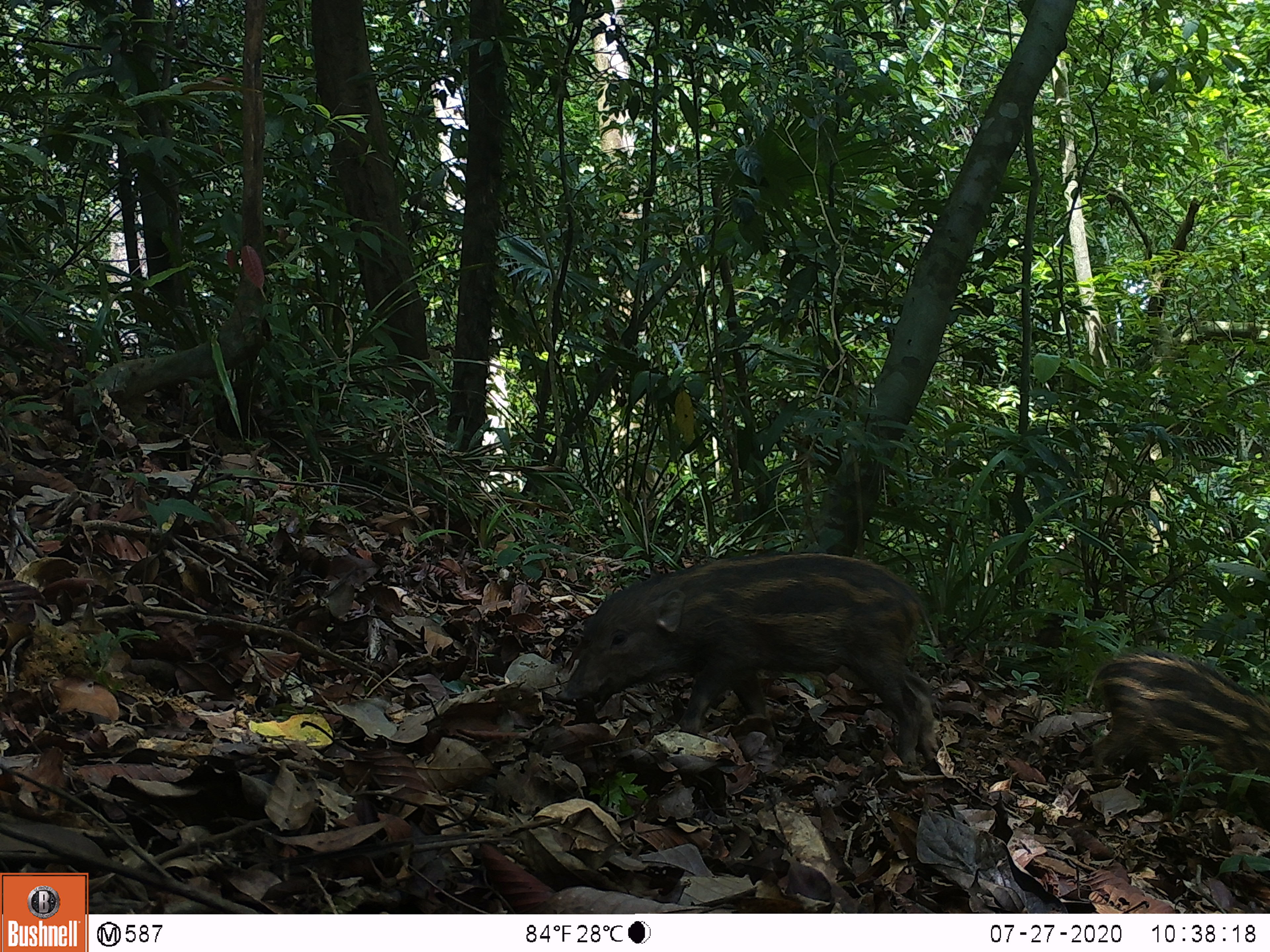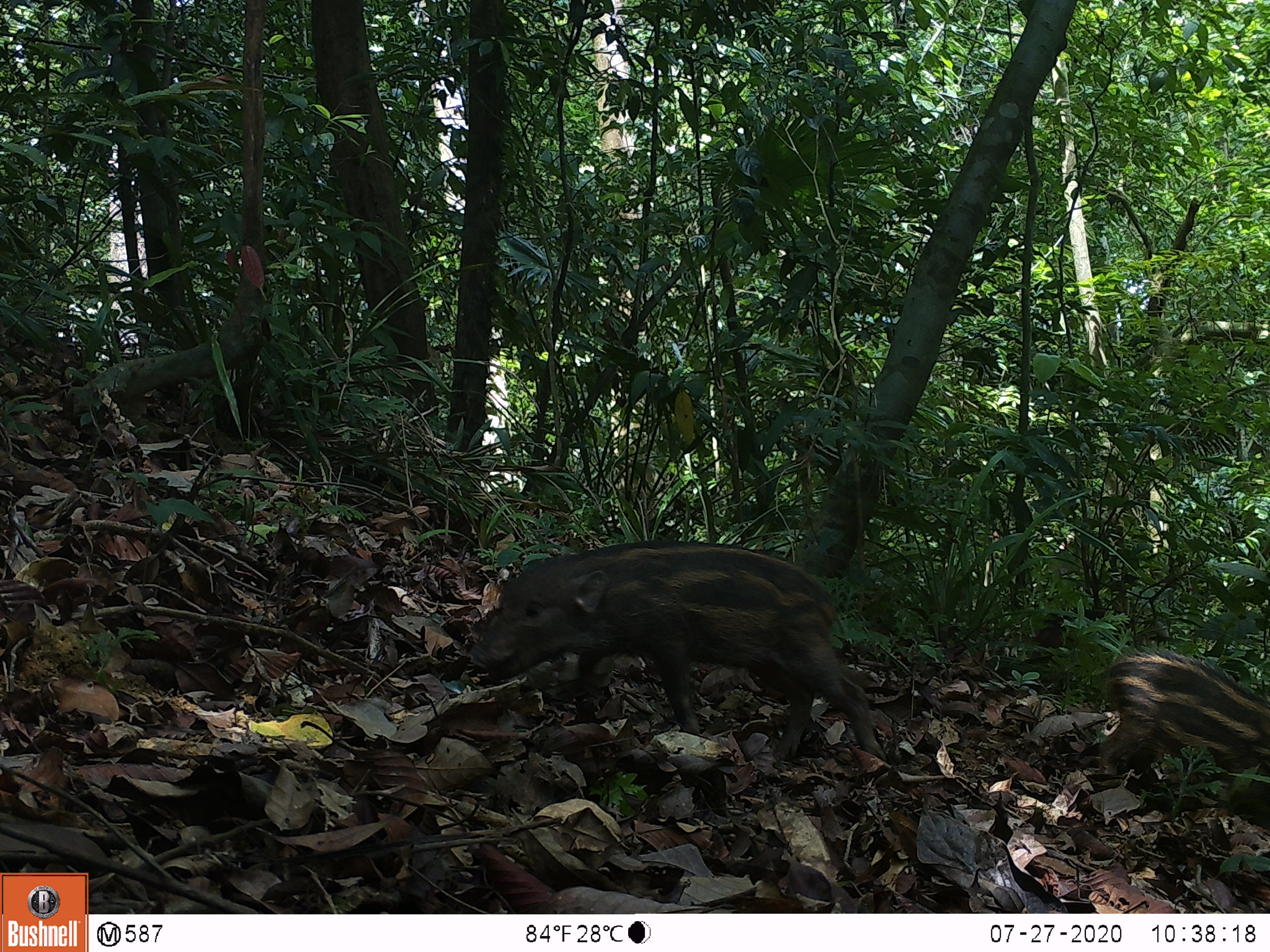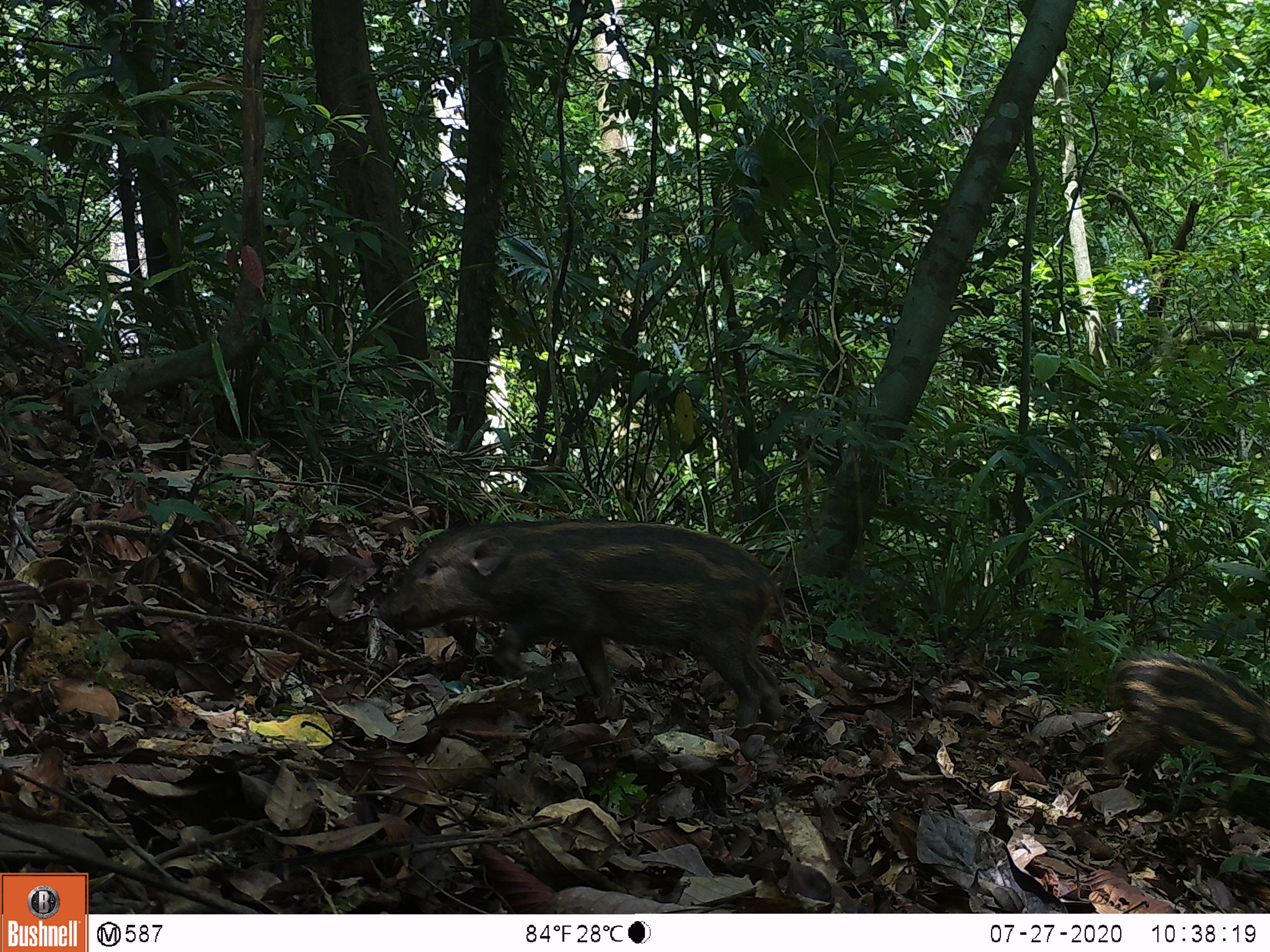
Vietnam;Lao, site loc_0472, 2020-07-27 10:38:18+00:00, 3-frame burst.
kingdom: Animalia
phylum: Chordata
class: Mammalia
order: Artiodactyla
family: Suidae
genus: Sus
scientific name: Sus scrofa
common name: eurasian wild pig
Eurasian wild pig (Sus scrofa). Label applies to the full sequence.